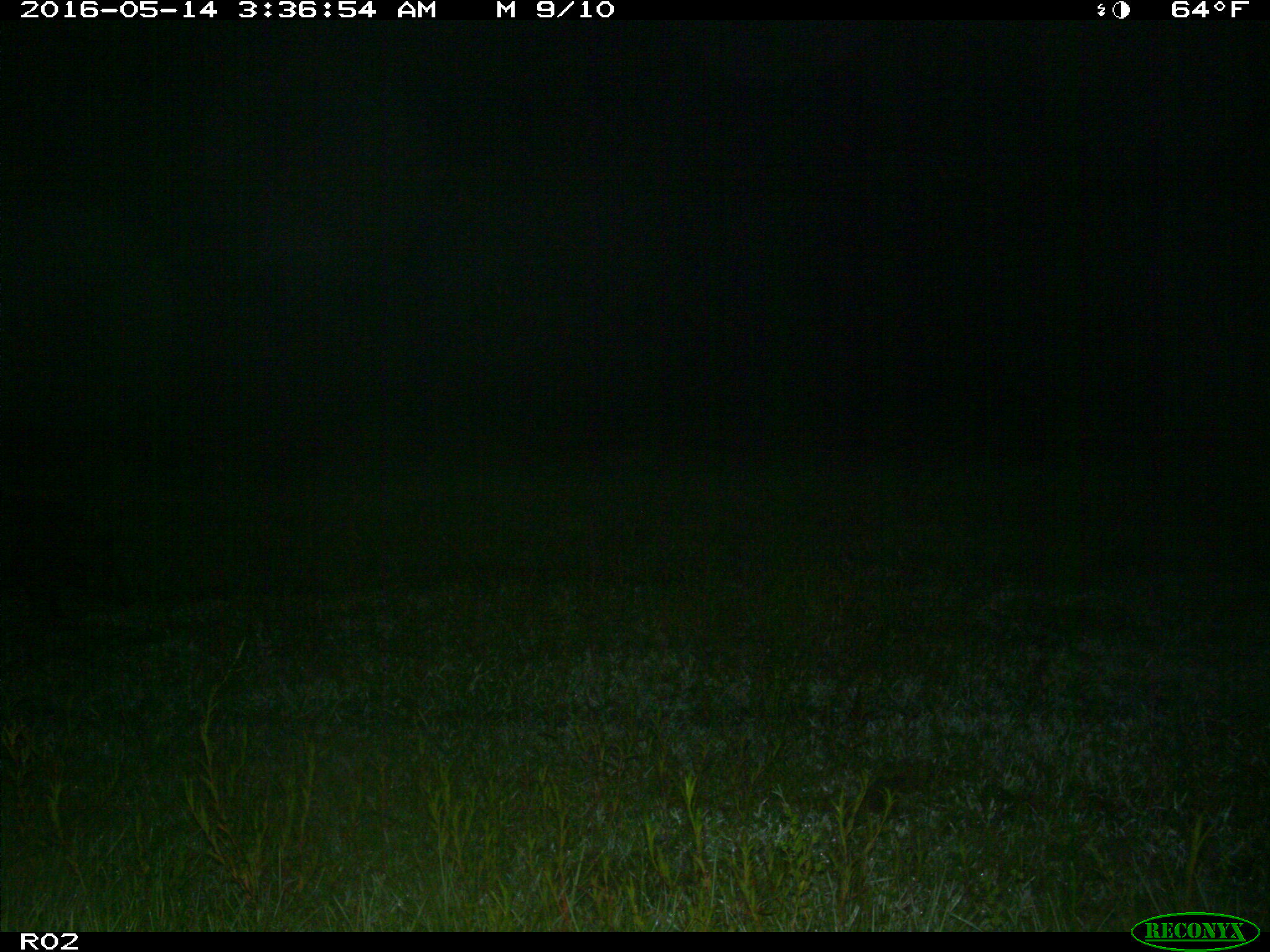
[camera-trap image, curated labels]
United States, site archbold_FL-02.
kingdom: Animalia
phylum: Chordata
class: Mammalia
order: Artiodactyla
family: Suidae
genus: Sus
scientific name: Sus scrofa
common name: wild boar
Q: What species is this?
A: Sus scrofa (wild boar).